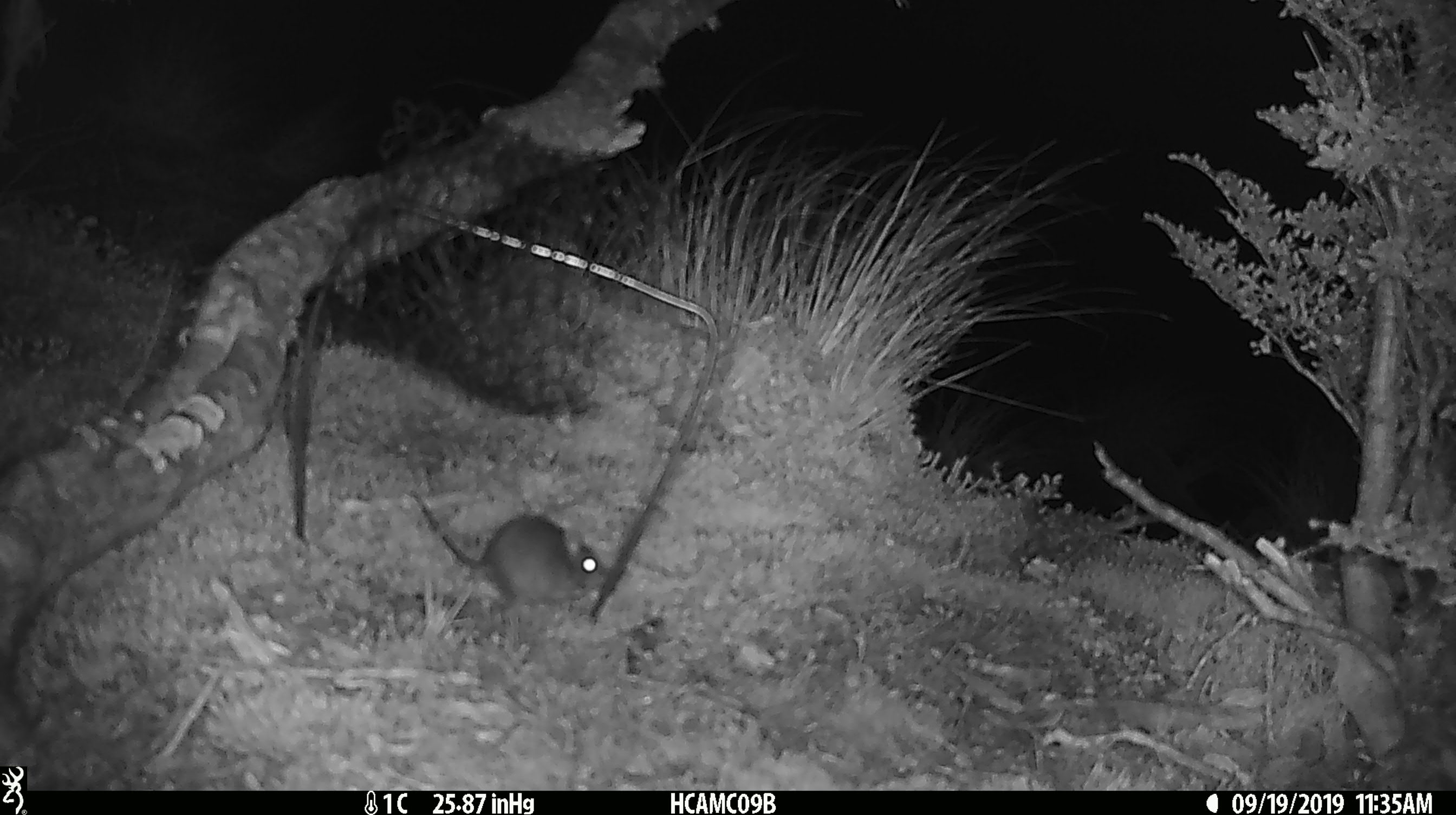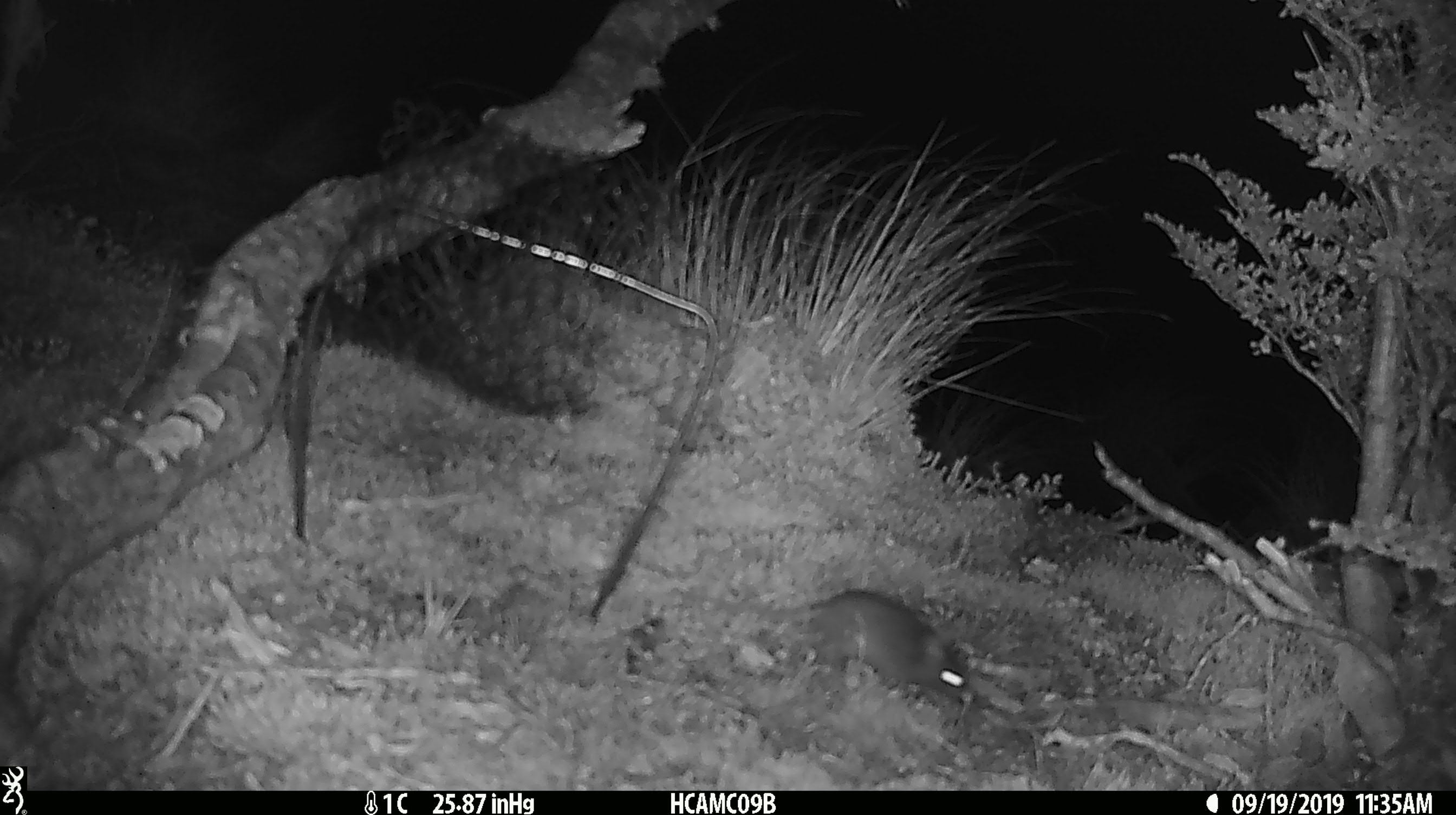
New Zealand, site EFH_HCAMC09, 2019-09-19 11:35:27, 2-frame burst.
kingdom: Animalia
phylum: Chordata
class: Mammalia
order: Rodentia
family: Muridae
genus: Mus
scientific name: Mus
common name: mouse